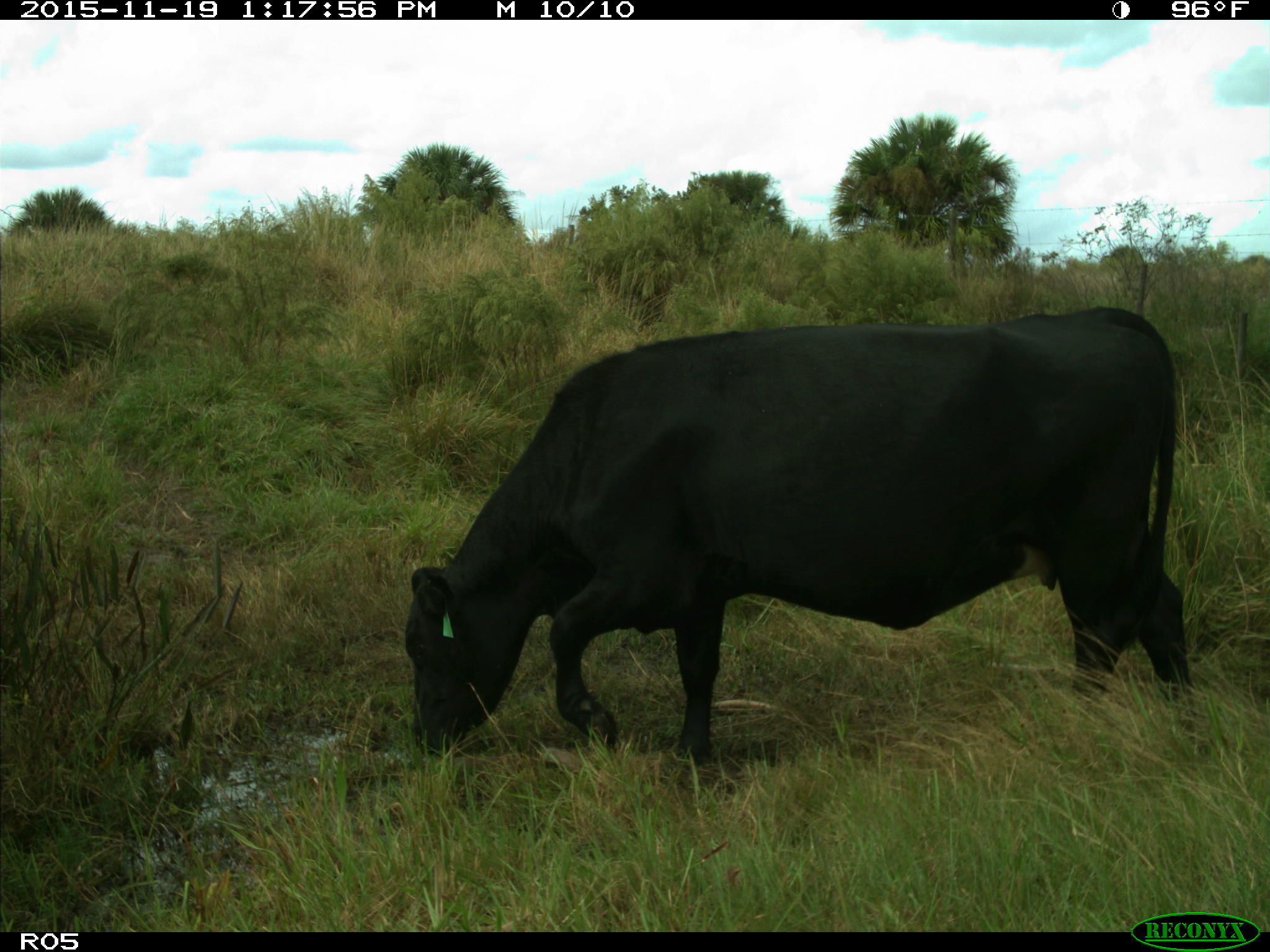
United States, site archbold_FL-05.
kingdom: Animalia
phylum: Chordata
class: Mammalia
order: Artiodactyla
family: Bovidae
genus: Bos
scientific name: Bos taurus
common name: domestic cow